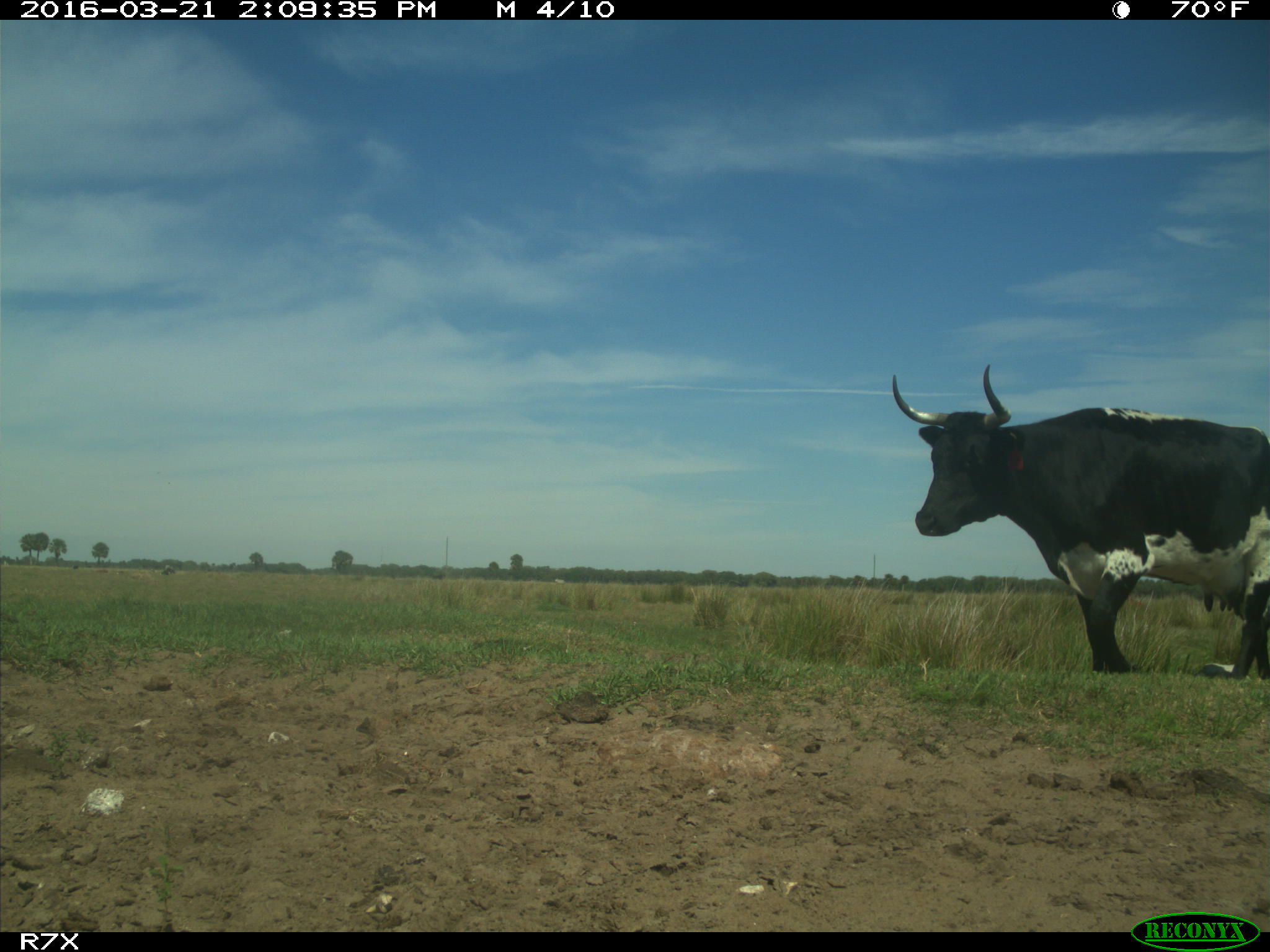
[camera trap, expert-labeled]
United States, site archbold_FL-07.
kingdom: Animalia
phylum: Chordata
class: Mammalia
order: Artiodactyla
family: Bovidae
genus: Bos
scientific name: Bos taurus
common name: domestic cow